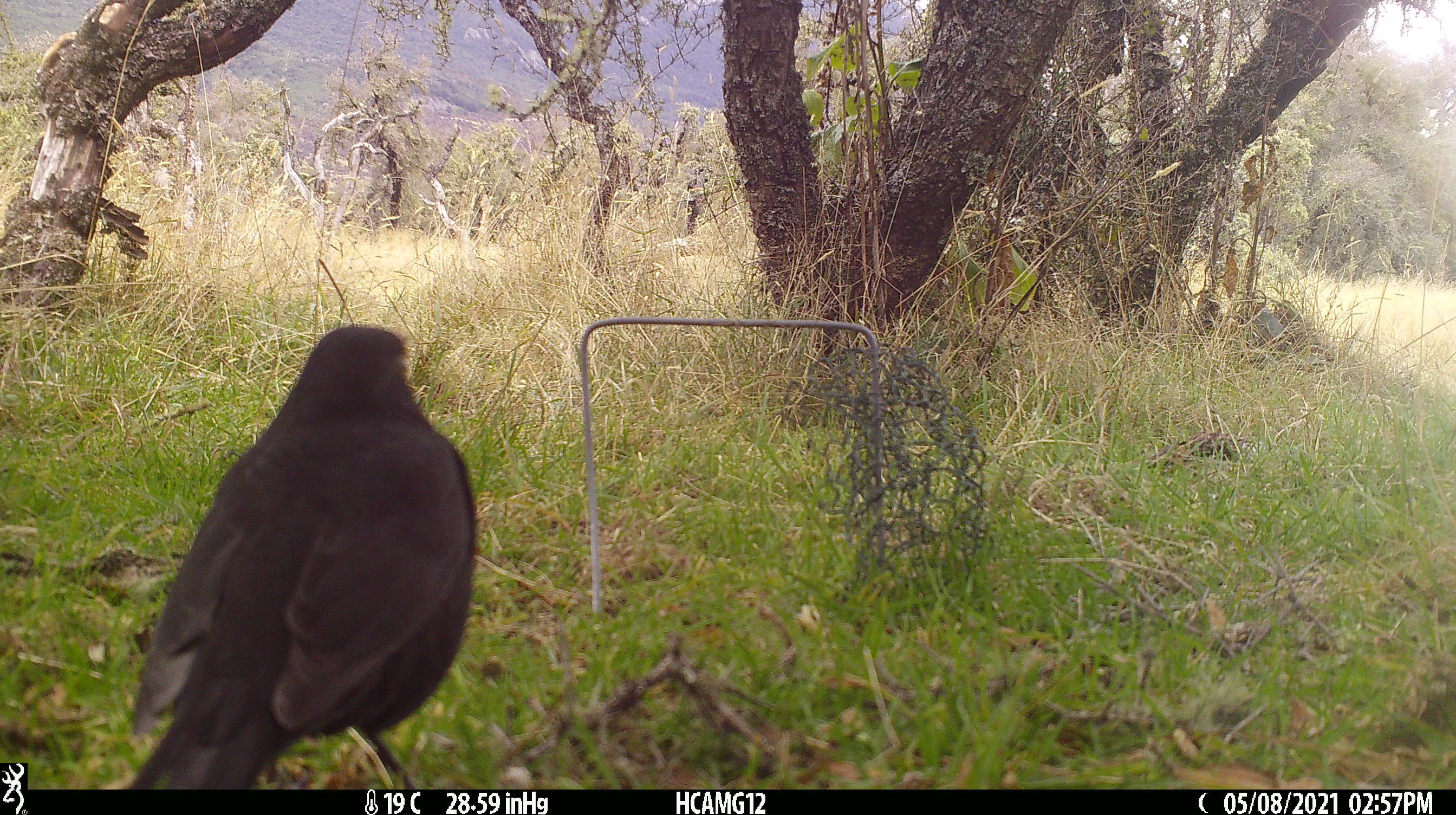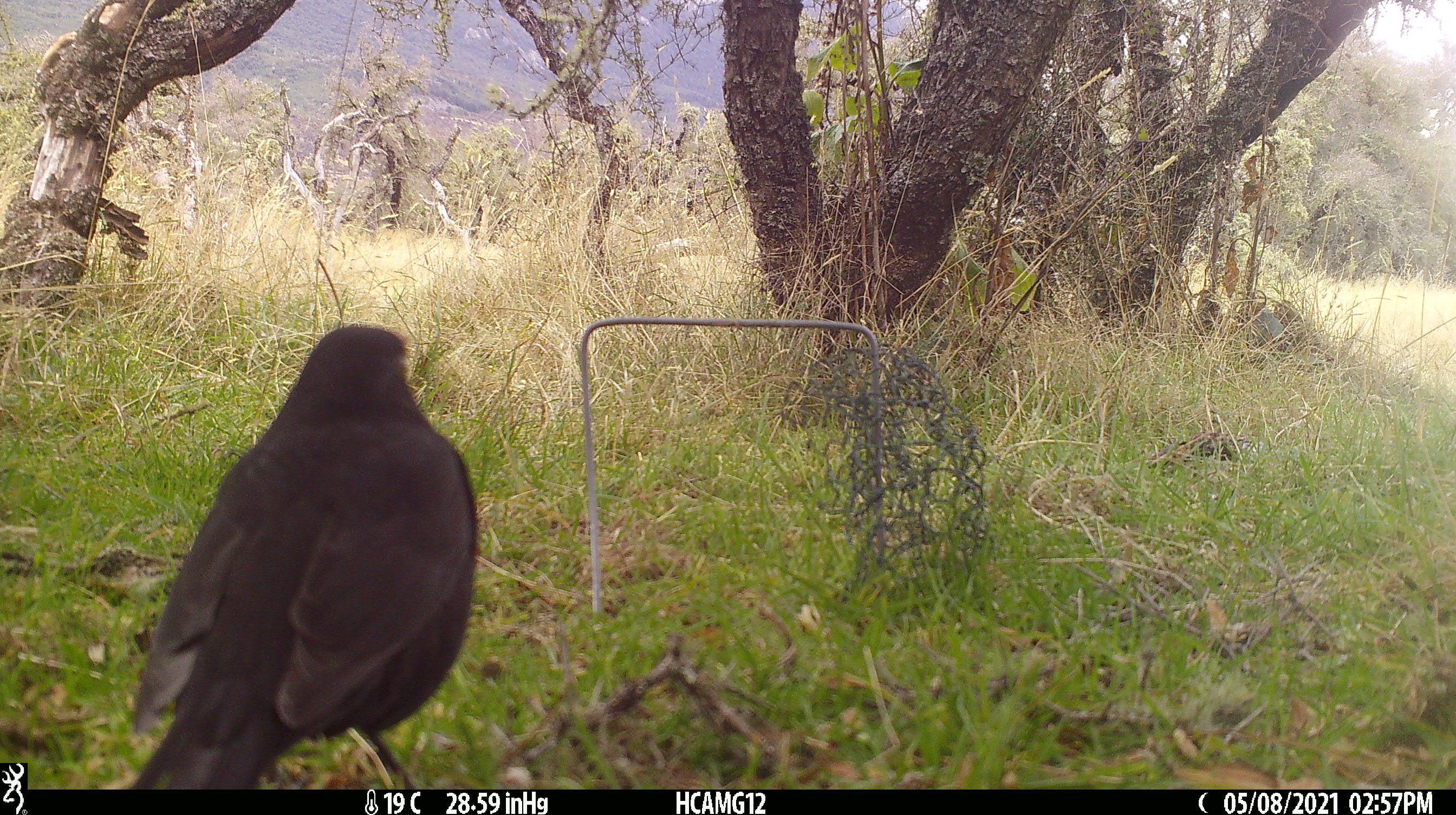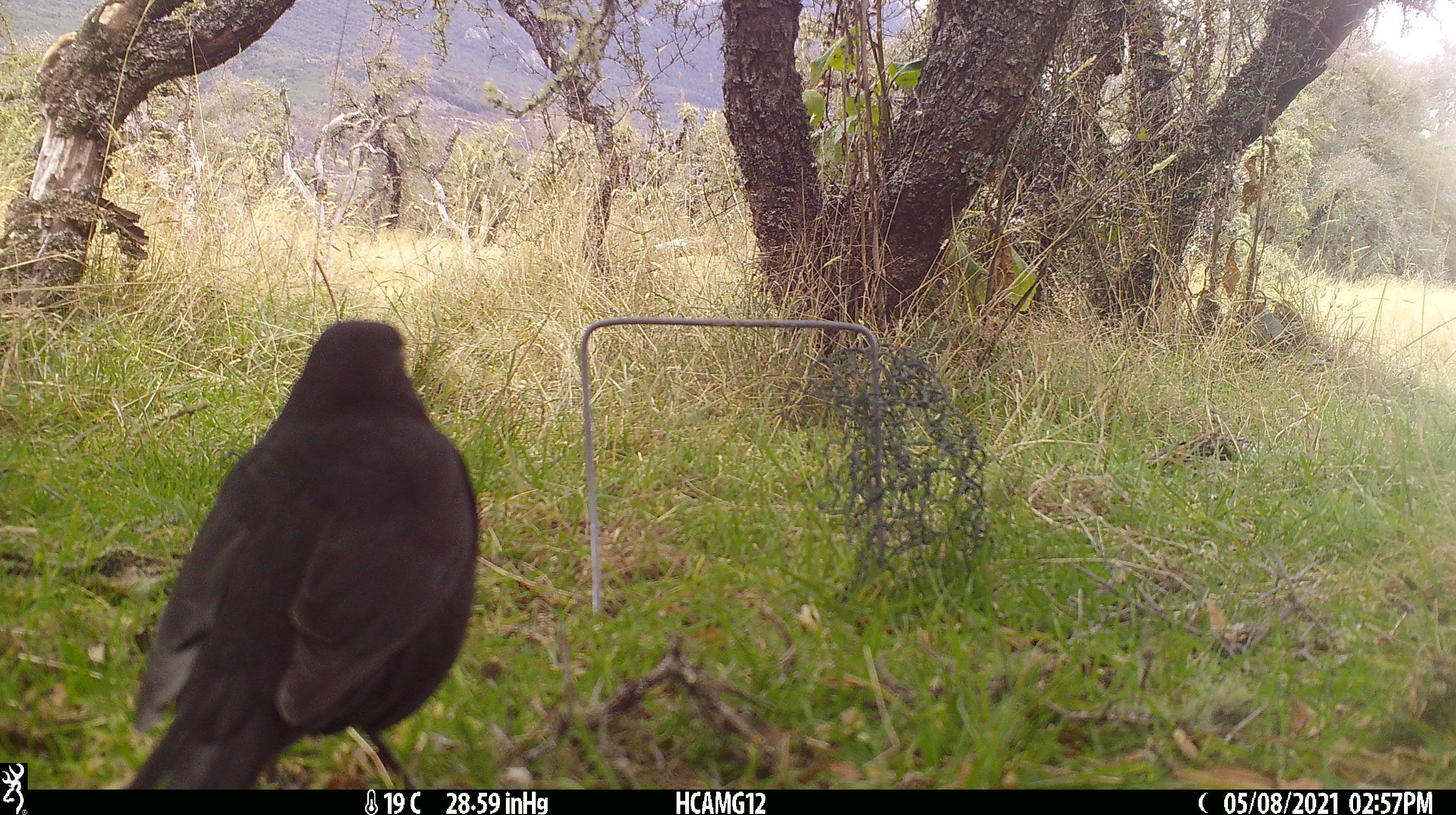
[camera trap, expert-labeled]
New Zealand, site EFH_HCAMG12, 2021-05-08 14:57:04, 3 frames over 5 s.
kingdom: Animalia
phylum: Chordata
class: Aves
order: Passeriformes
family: Turdidae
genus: Turdus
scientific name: Turdus merula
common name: eurasian blackbird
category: blackbird